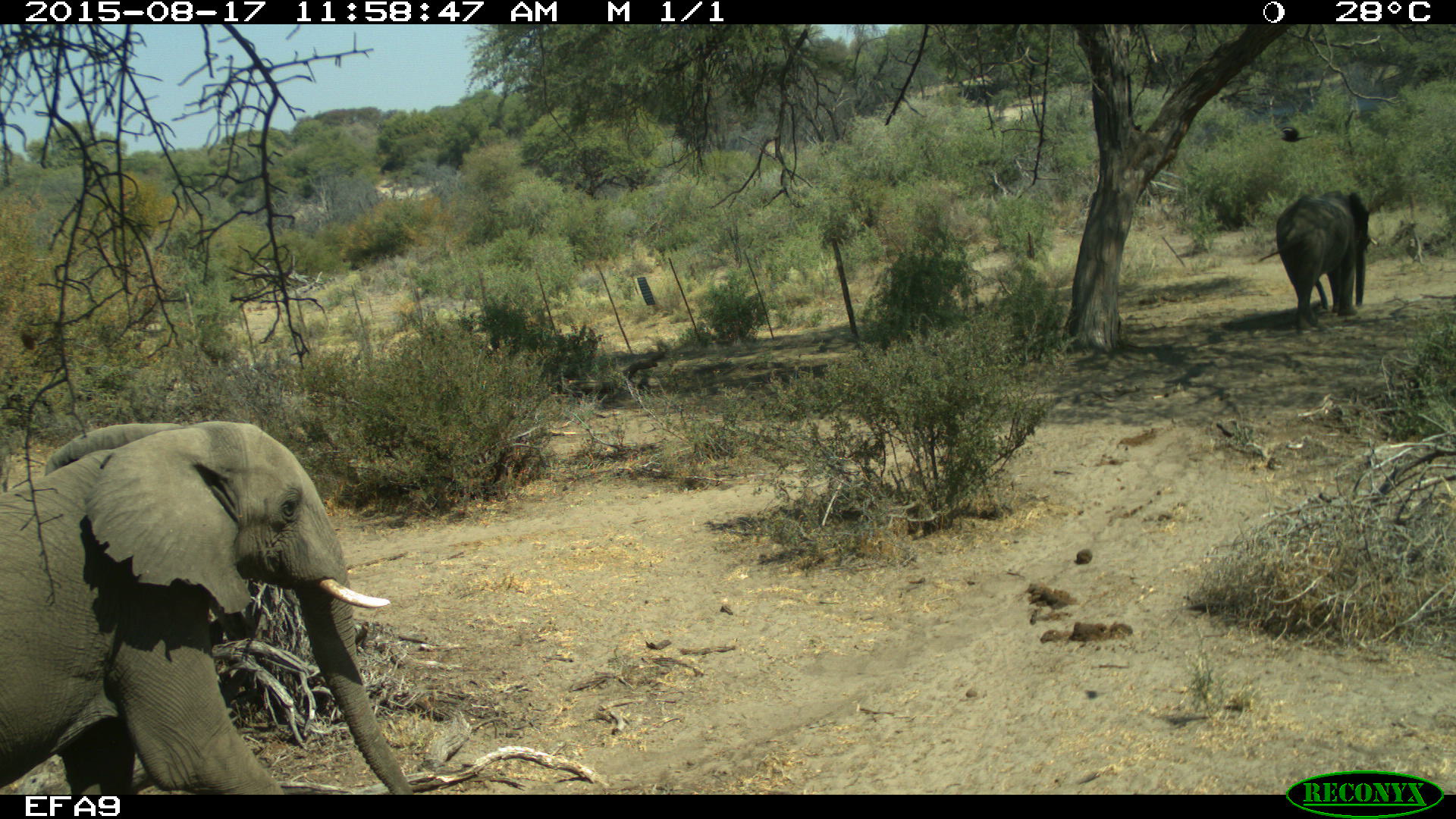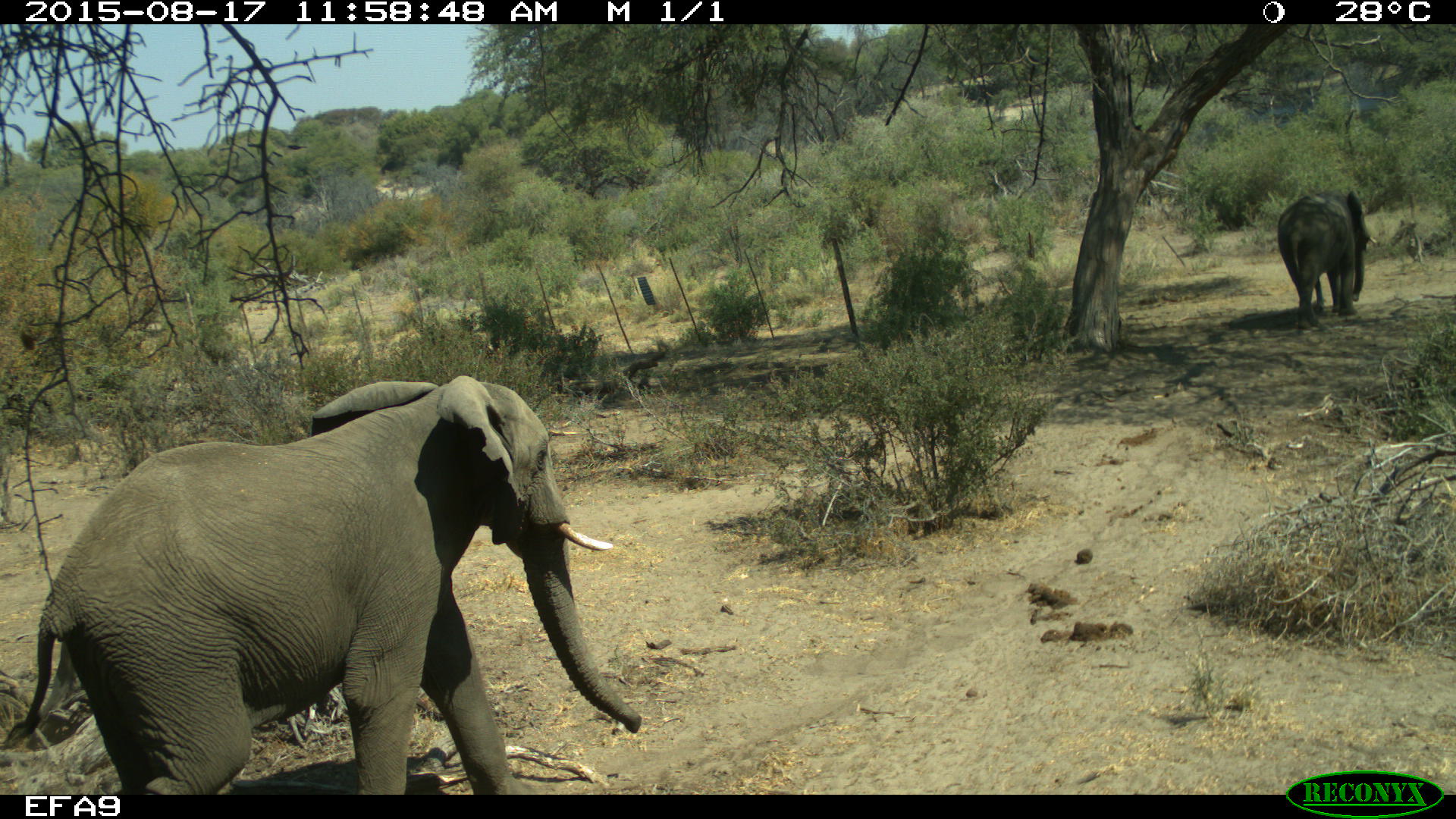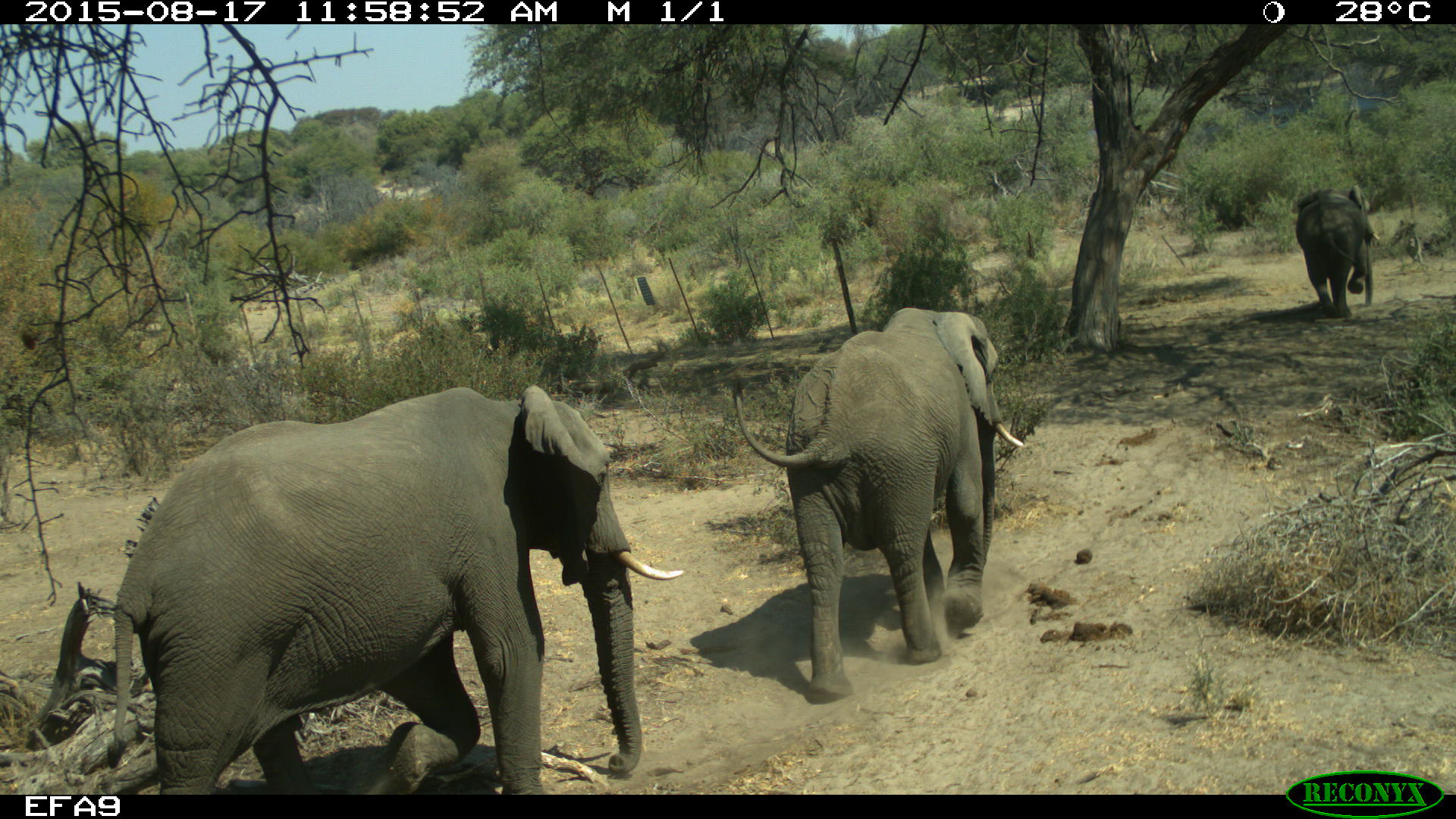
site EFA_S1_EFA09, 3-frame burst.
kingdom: Animalia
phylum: Chordata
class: Mammalia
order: Proboscidea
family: Elephantidae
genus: Loxodonta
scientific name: Loxodonta africana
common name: african bush elephant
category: elephant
Elephant (african bush elephant) (Loxodonta africana), count 3. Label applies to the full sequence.